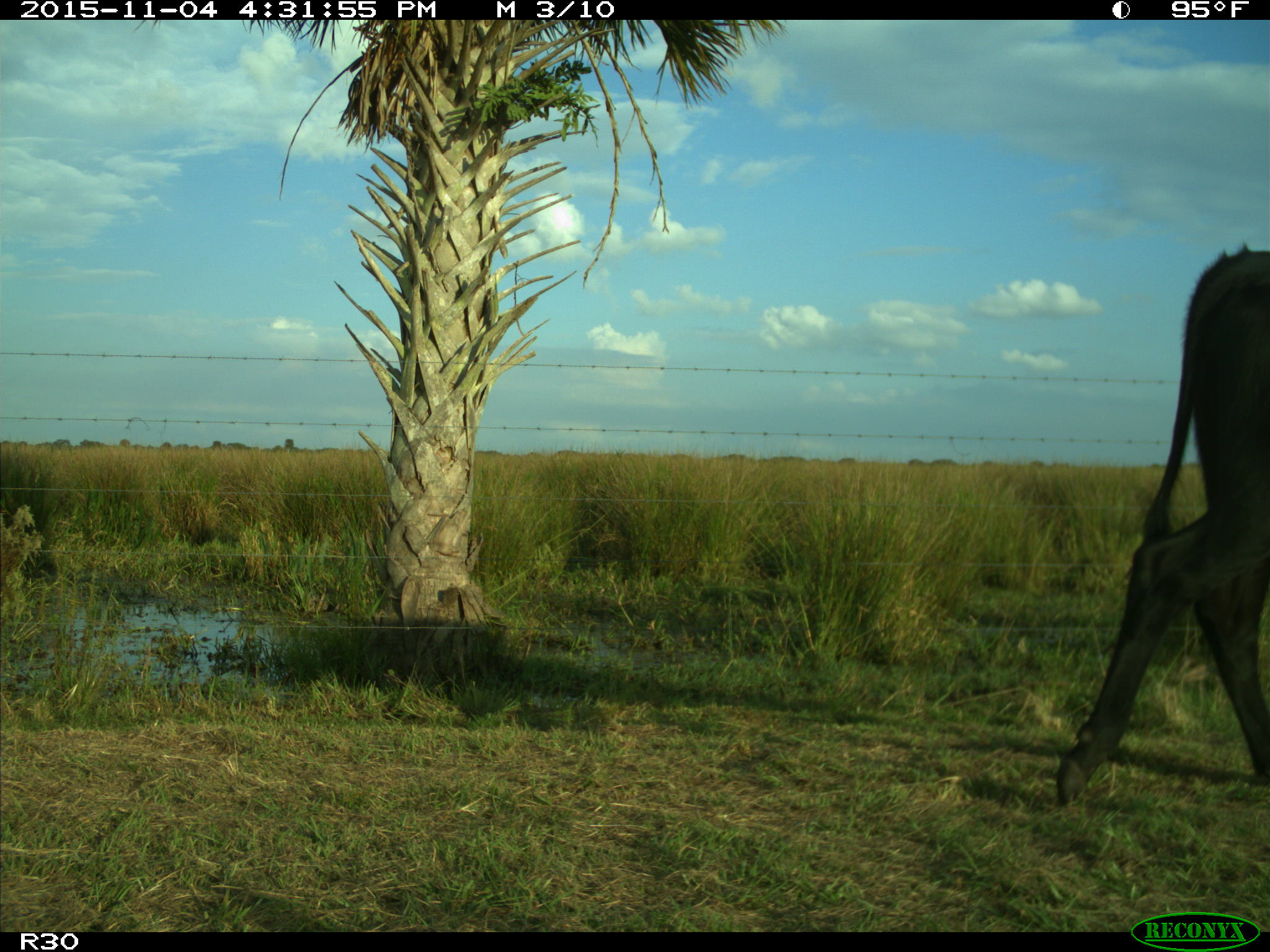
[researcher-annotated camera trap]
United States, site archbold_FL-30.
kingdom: Animalia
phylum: Chordata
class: Mammalia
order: Artiodactyla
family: Bovidae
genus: Bos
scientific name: Bos taurus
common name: domestic cow